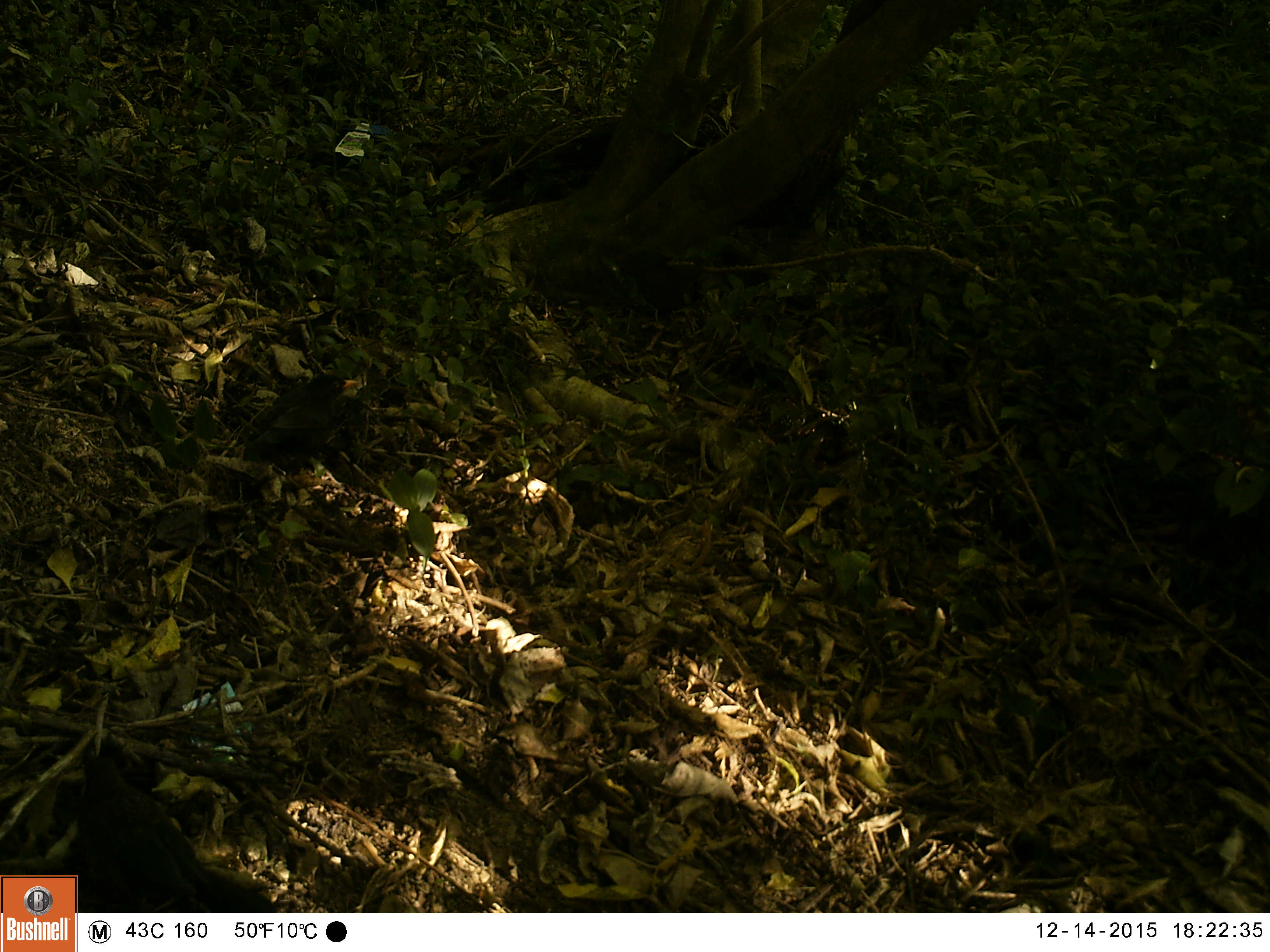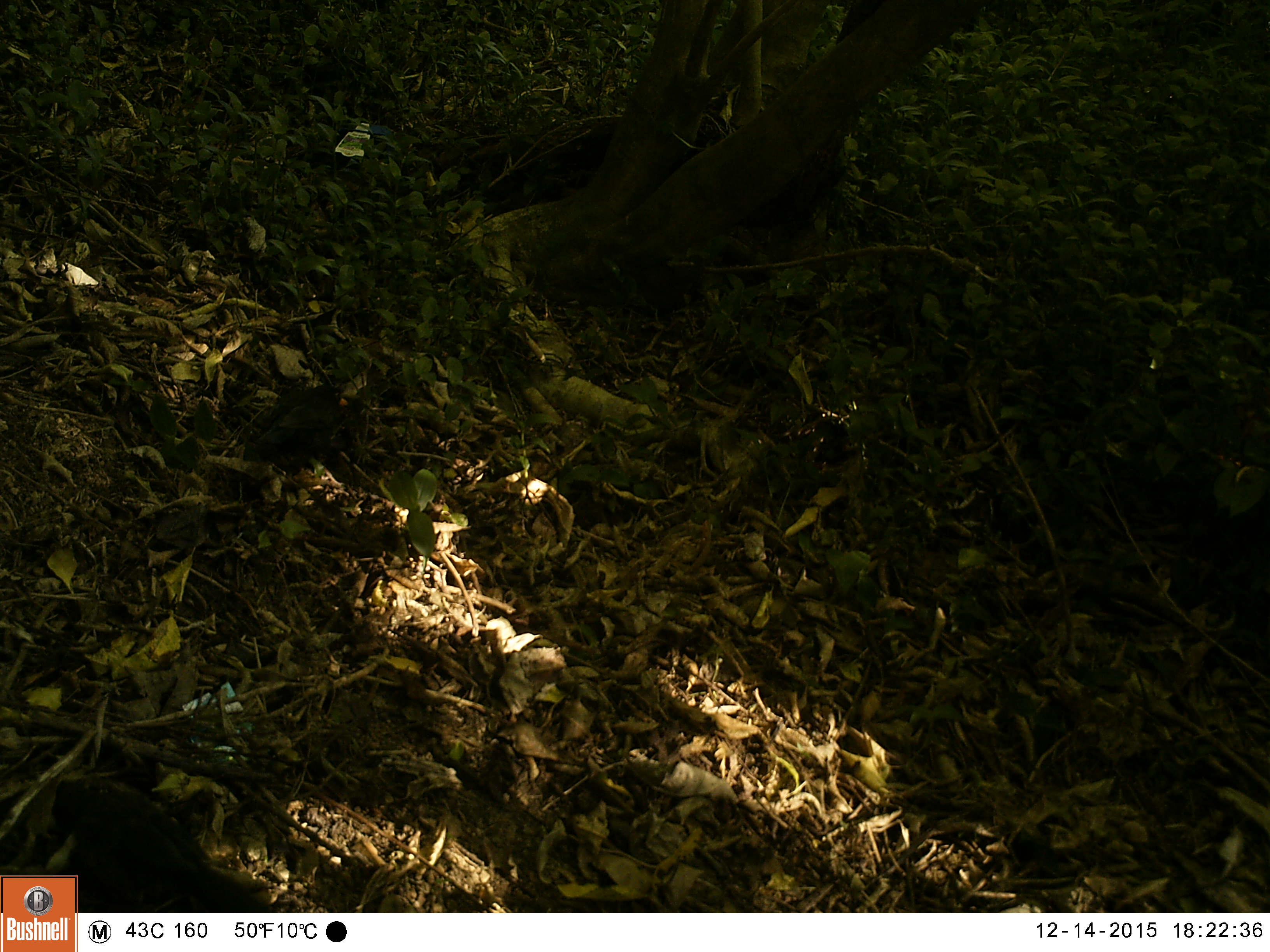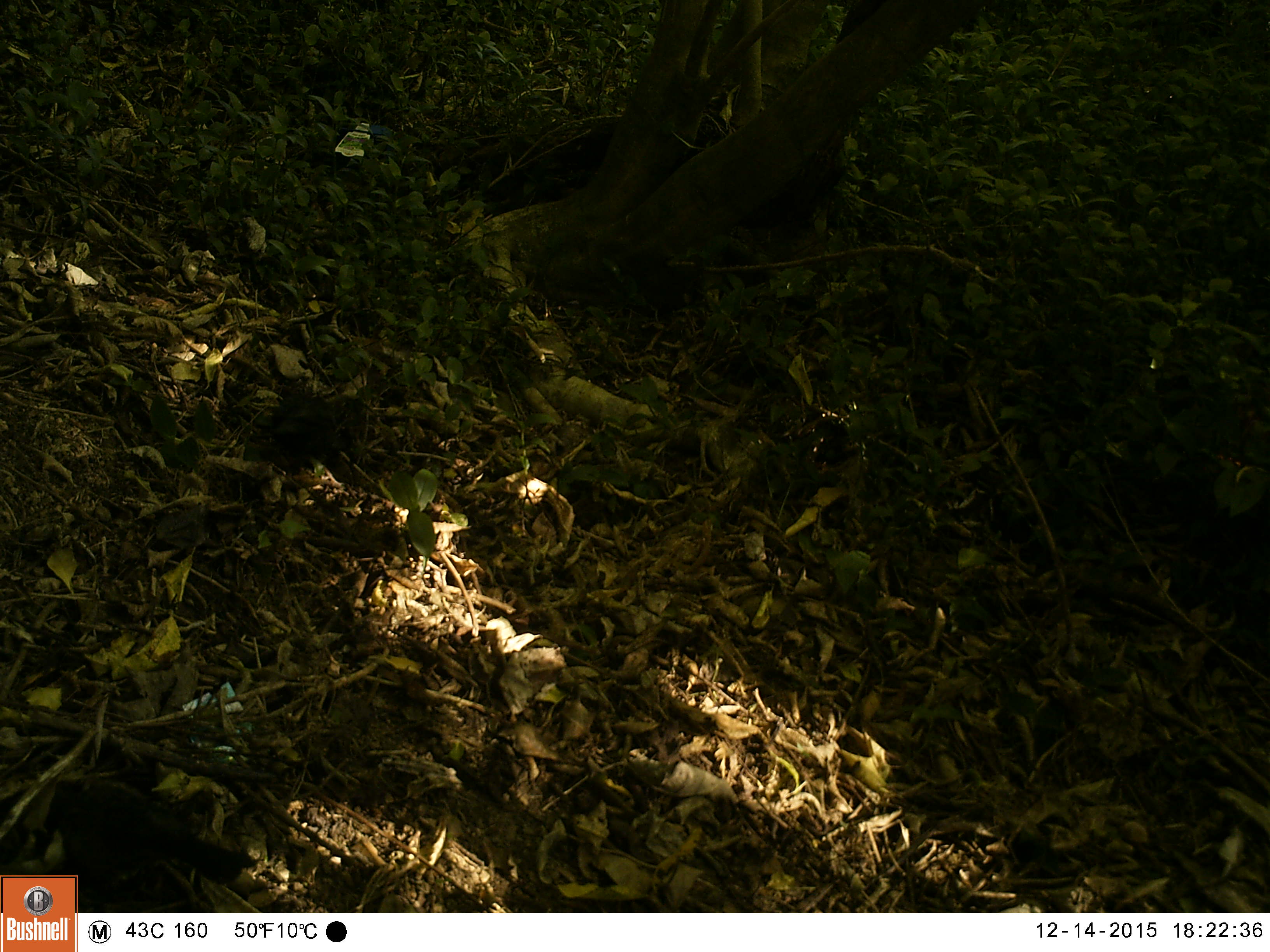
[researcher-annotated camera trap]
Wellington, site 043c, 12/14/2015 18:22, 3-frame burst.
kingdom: Animalia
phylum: Chordata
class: Aves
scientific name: Aves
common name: bird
Bird (Aves).